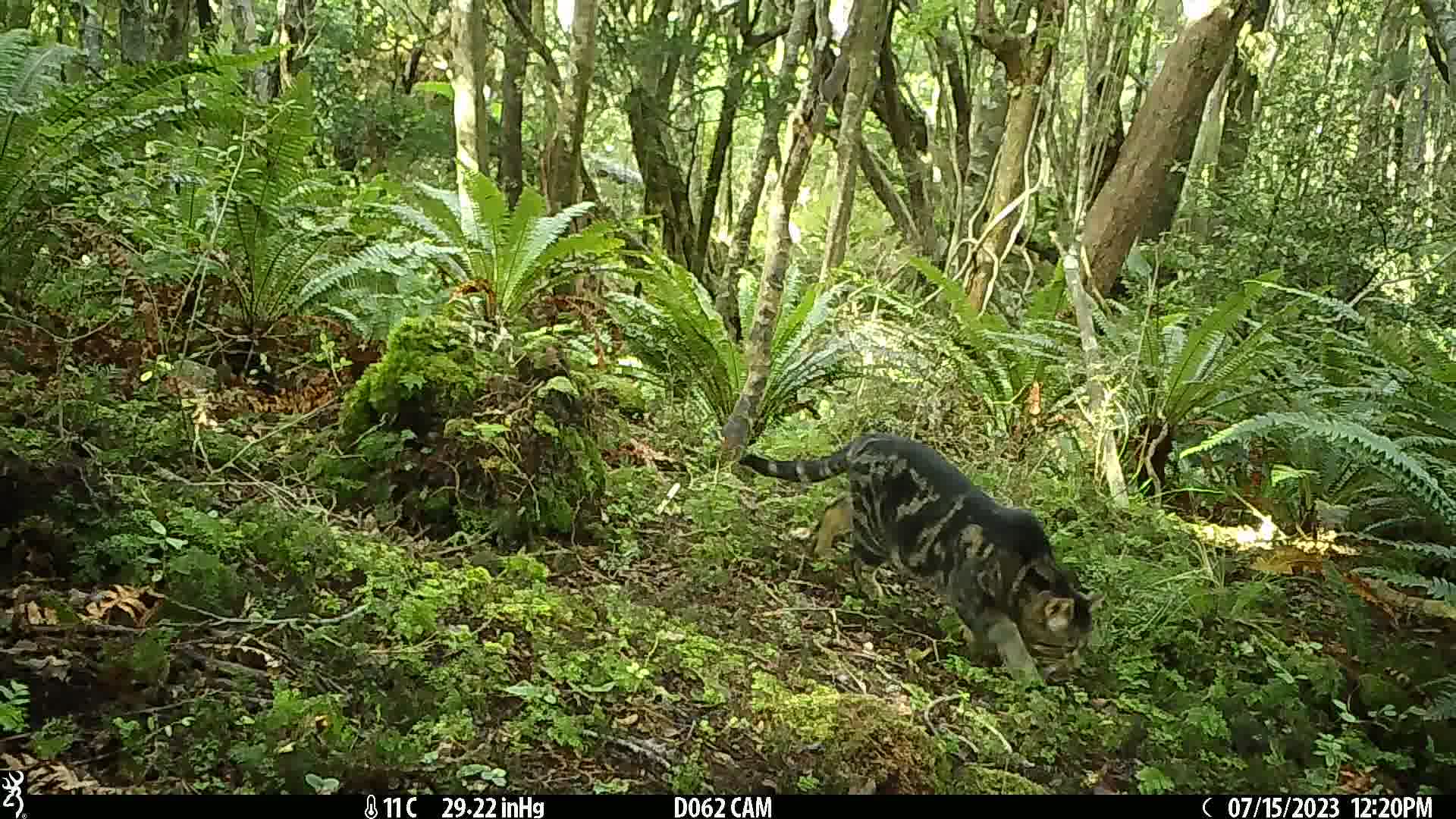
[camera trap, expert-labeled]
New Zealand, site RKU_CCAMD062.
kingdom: Animalia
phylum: Chordata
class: Mammalia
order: Carnivora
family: Felidae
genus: Felis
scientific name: Felis catus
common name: domestic cat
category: cat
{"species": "cat (domestic cat) (Felis catus)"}